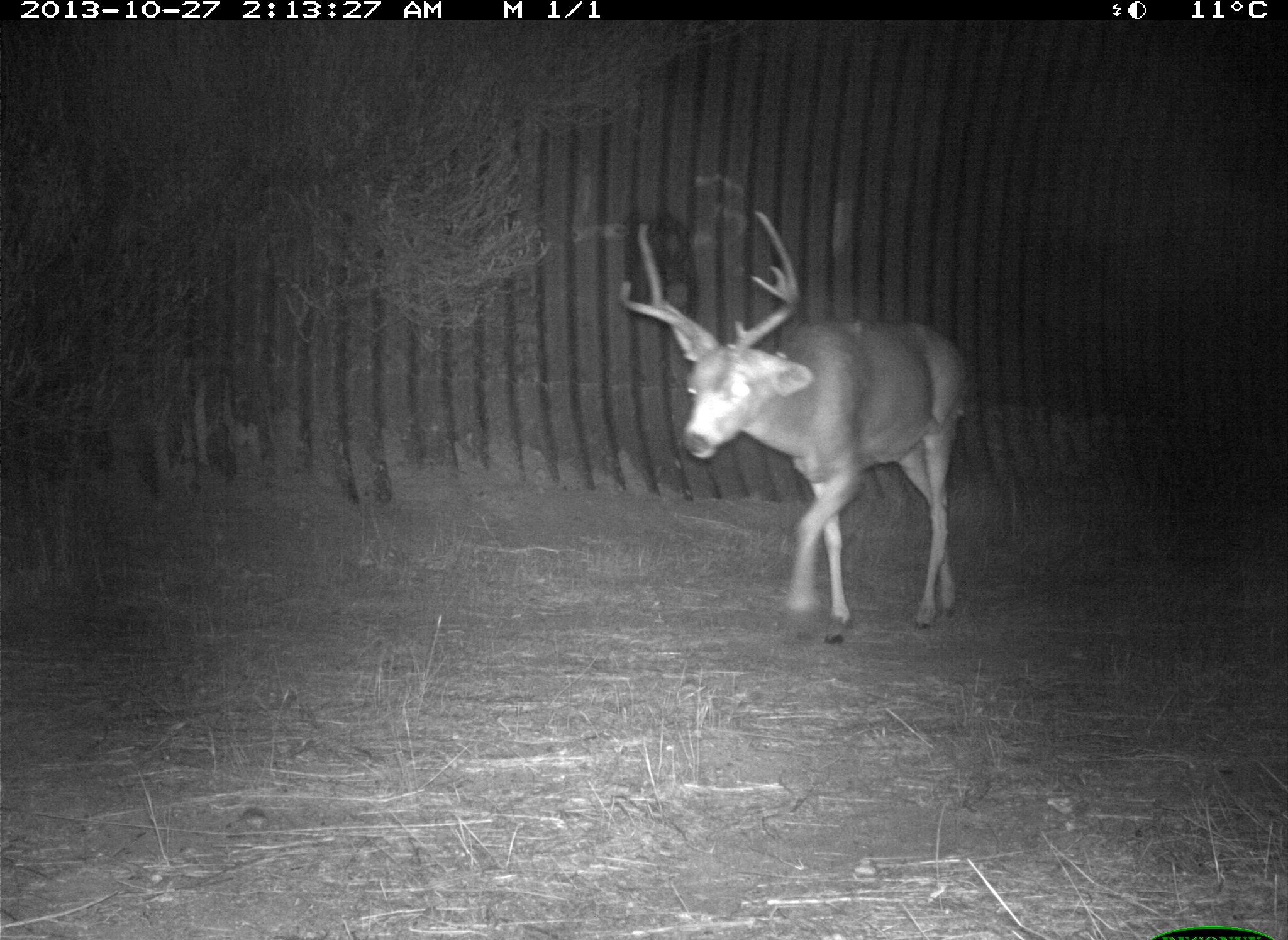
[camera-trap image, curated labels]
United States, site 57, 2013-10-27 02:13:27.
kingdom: Animalia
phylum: Chordata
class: Mammalia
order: Artiodactyla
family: Cervidae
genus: Odocoileus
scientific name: Odocoileus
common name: deer